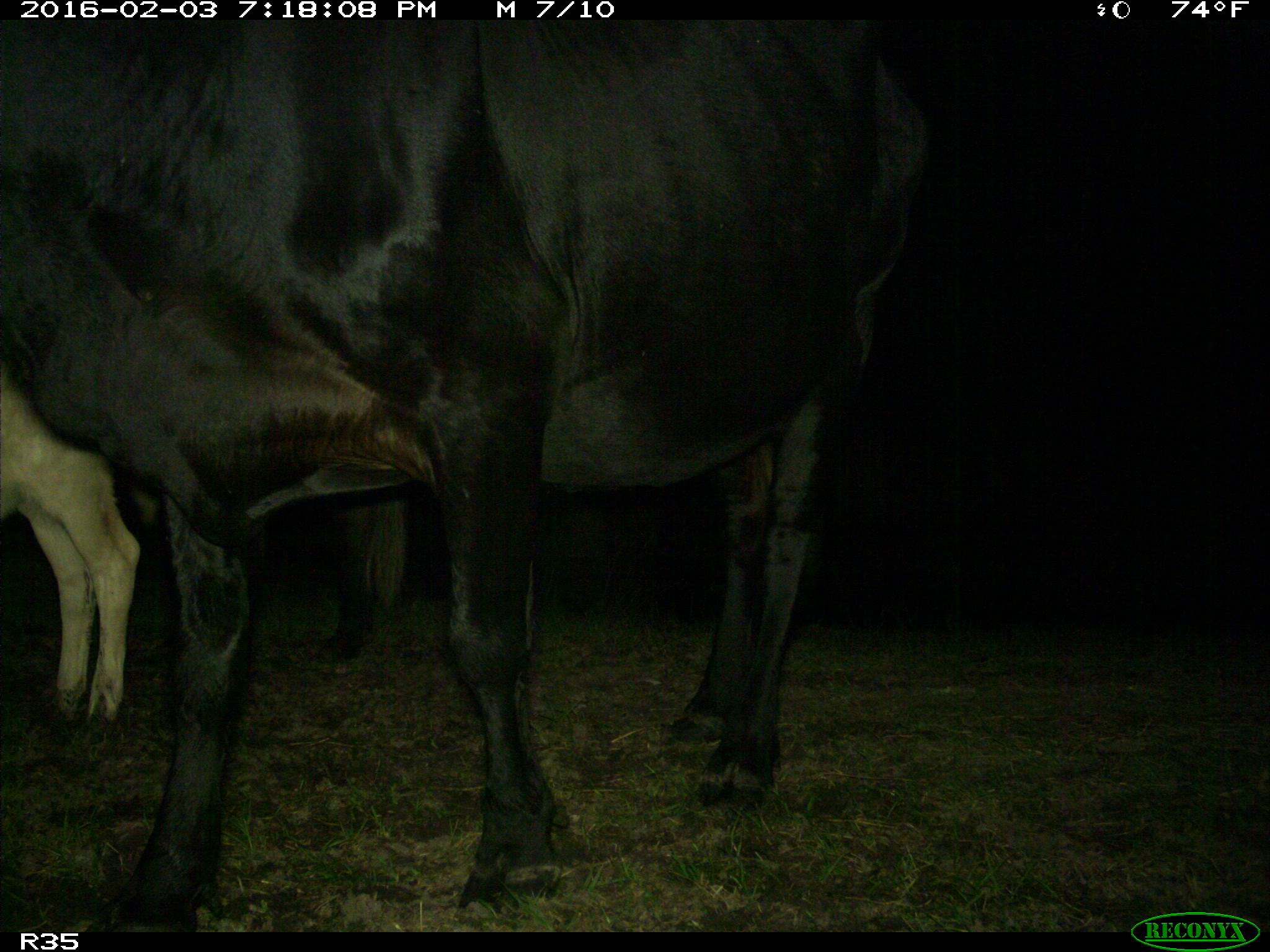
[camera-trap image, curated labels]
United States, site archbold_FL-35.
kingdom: Animalia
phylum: Chordata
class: Mammalia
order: Artiodactyla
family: Bovidae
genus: Bos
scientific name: Bos taurus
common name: domestic cow